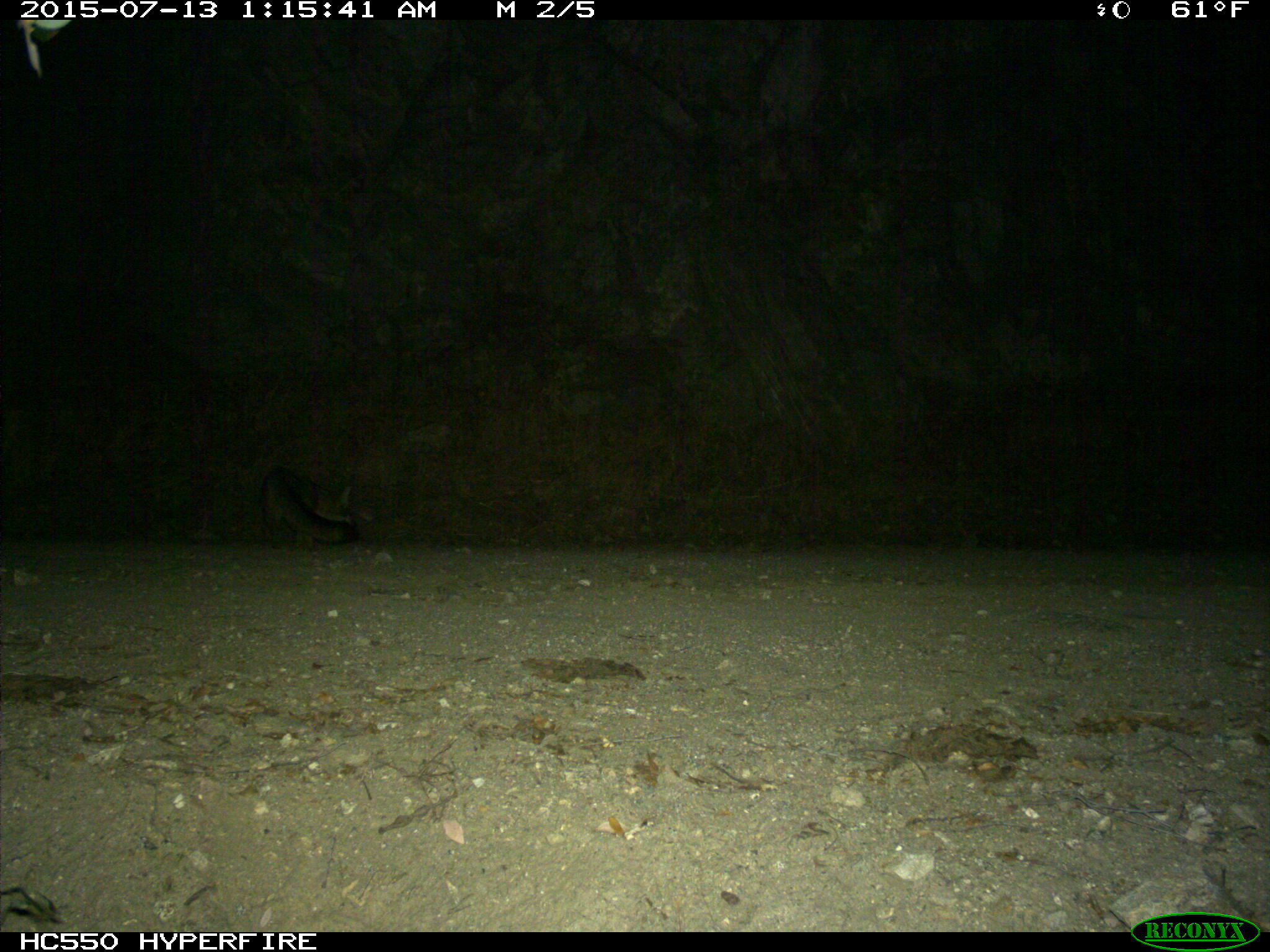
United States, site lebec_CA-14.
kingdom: Animalia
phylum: Chordata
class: Mammalia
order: Carnivora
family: Canidae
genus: Urocyon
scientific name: Urocyon cinereoargenteus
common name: gray fox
Urocyon cinereoargenteus (gray fox).